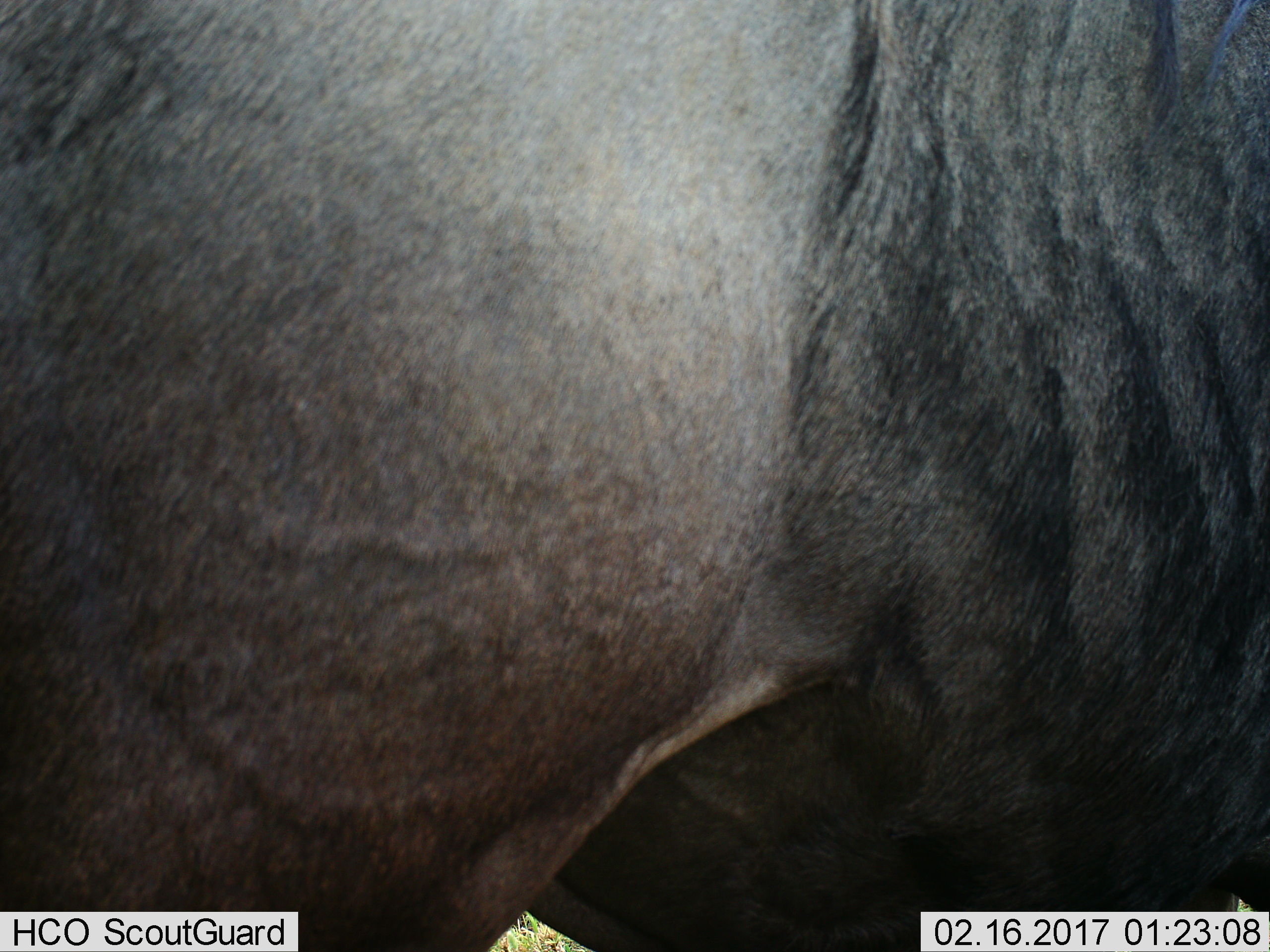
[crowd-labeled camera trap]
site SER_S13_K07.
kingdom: Animalia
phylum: Chordata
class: Mammalia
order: Artiodactyla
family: Bovidae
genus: Connochaetes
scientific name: Connochaetes taurinus taurinus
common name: blue wildebeest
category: wildebeestblue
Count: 1.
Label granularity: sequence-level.